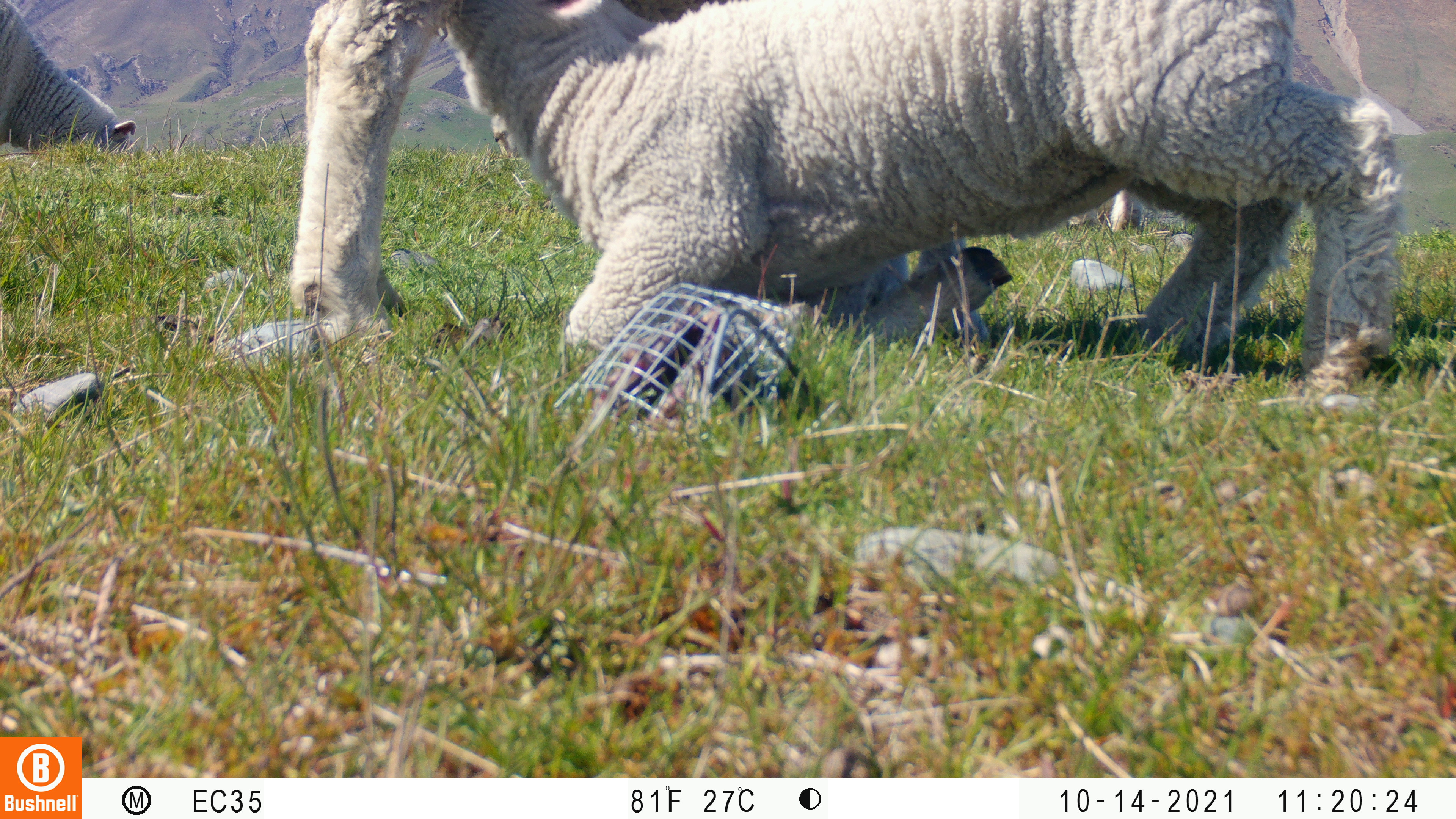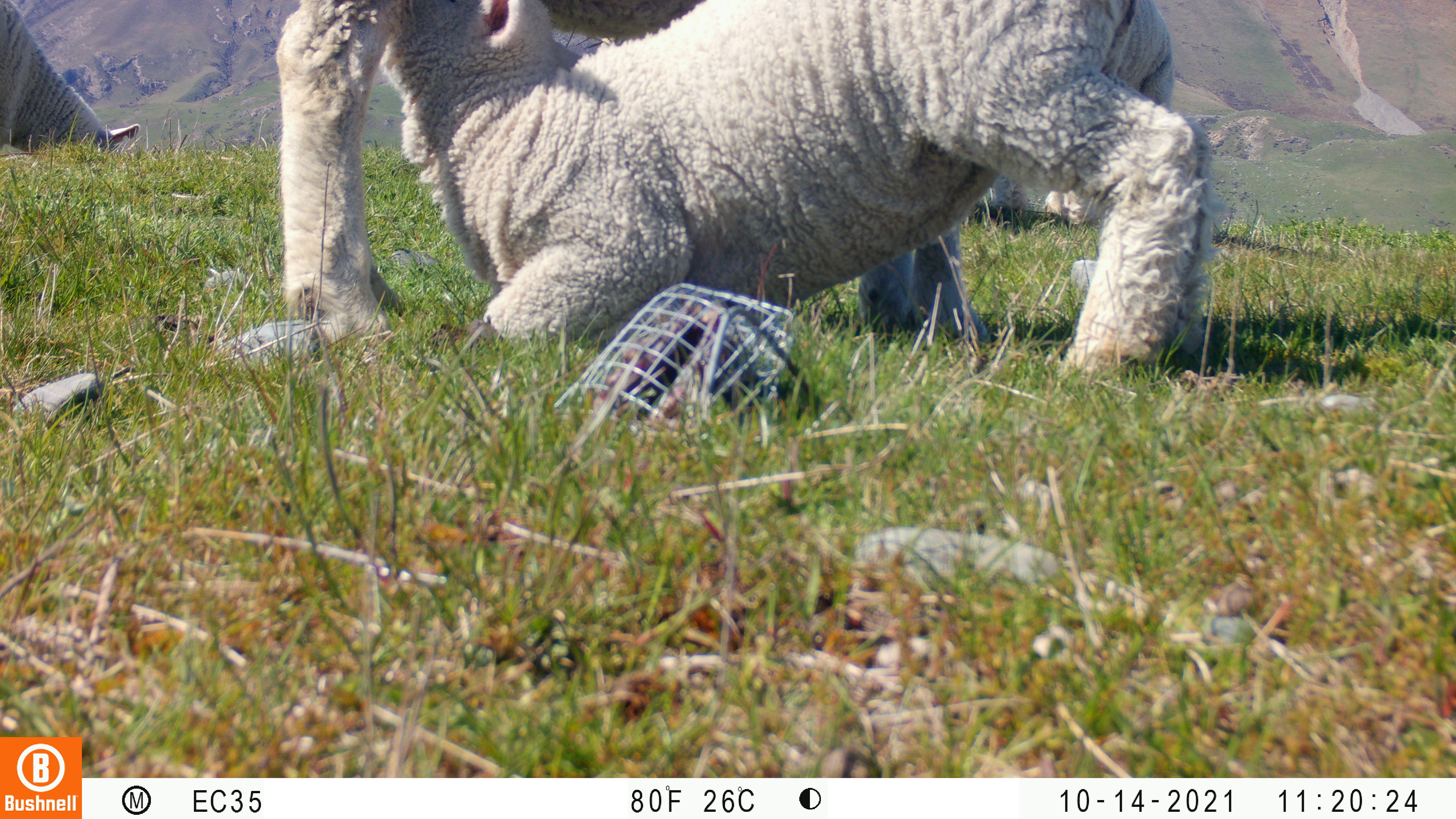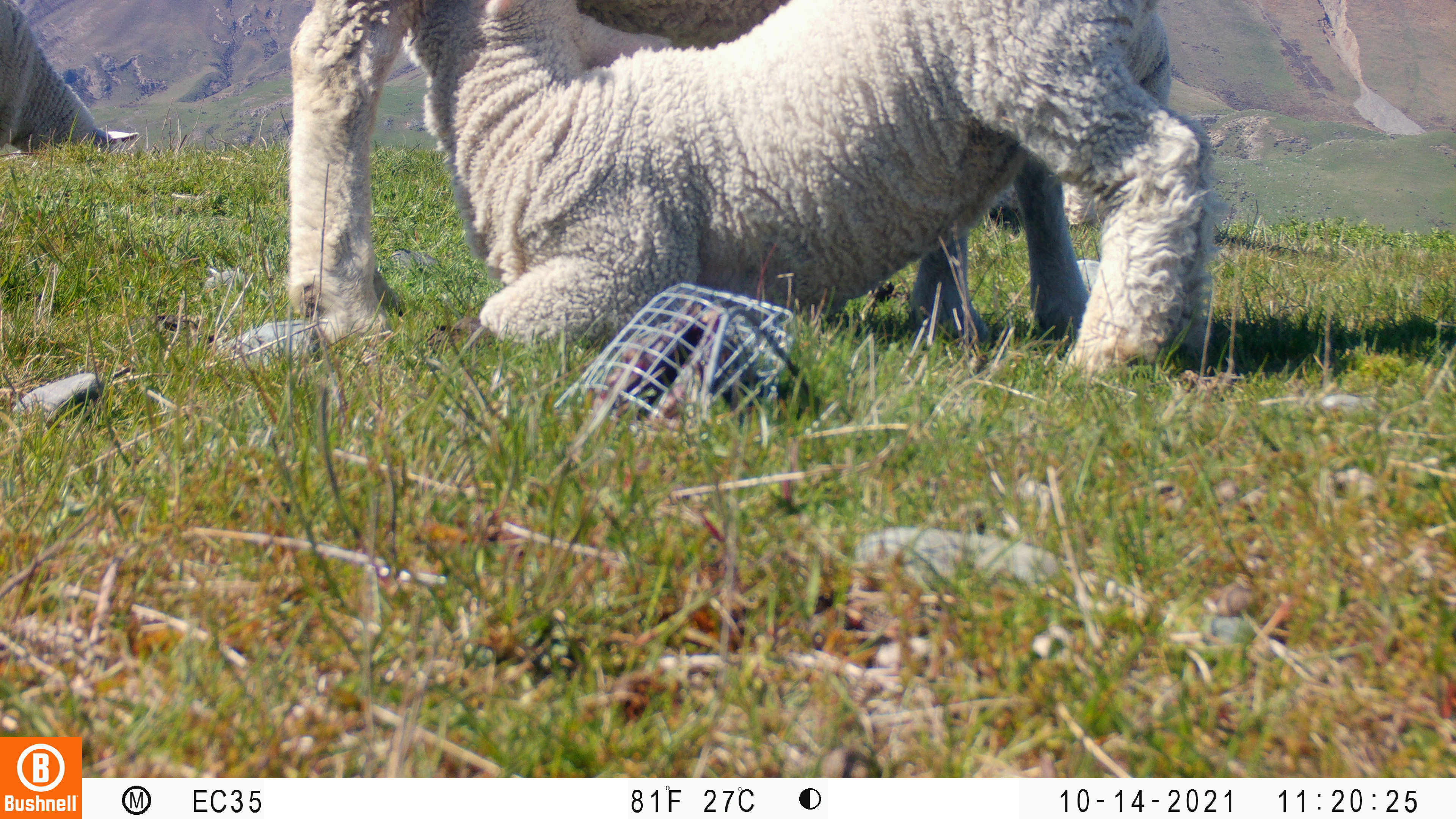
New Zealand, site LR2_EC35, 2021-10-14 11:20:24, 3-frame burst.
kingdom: Animalia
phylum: Chordata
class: Mammalia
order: Artiodactyla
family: Bovidae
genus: Bos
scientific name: Bos taurus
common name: domestic cow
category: cow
Cow (domestic cow) (Bos taurus).